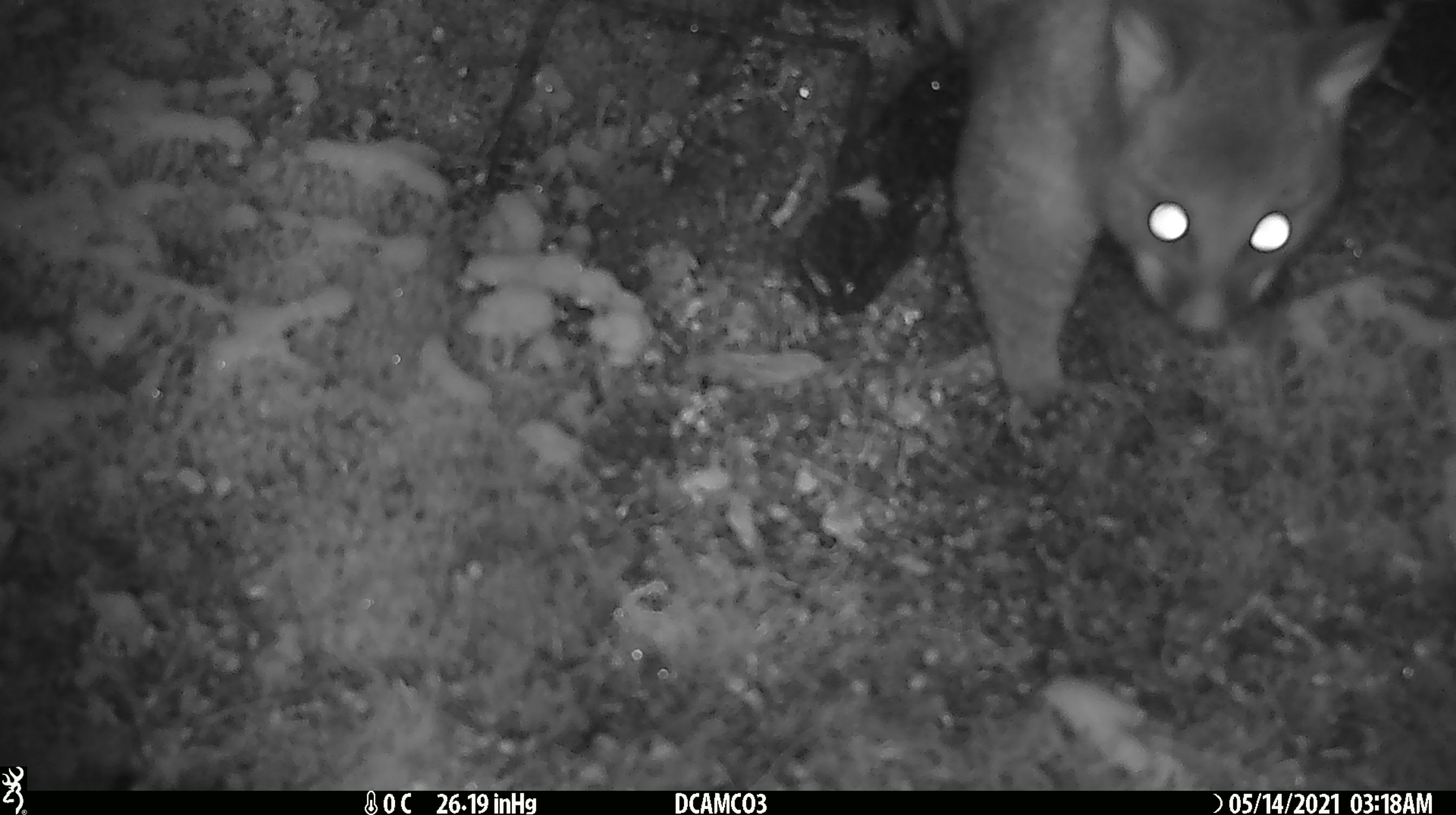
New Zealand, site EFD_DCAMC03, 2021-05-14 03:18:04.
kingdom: Animalia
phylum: Chordata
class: Mammalia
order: Diprotodontia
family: Phalangeridae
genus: Trichosurus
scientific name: Trichosurus vulpecula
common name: common brushtail possum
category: possum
Possum (common brushtail possum) (Trichosurus vulpecula).